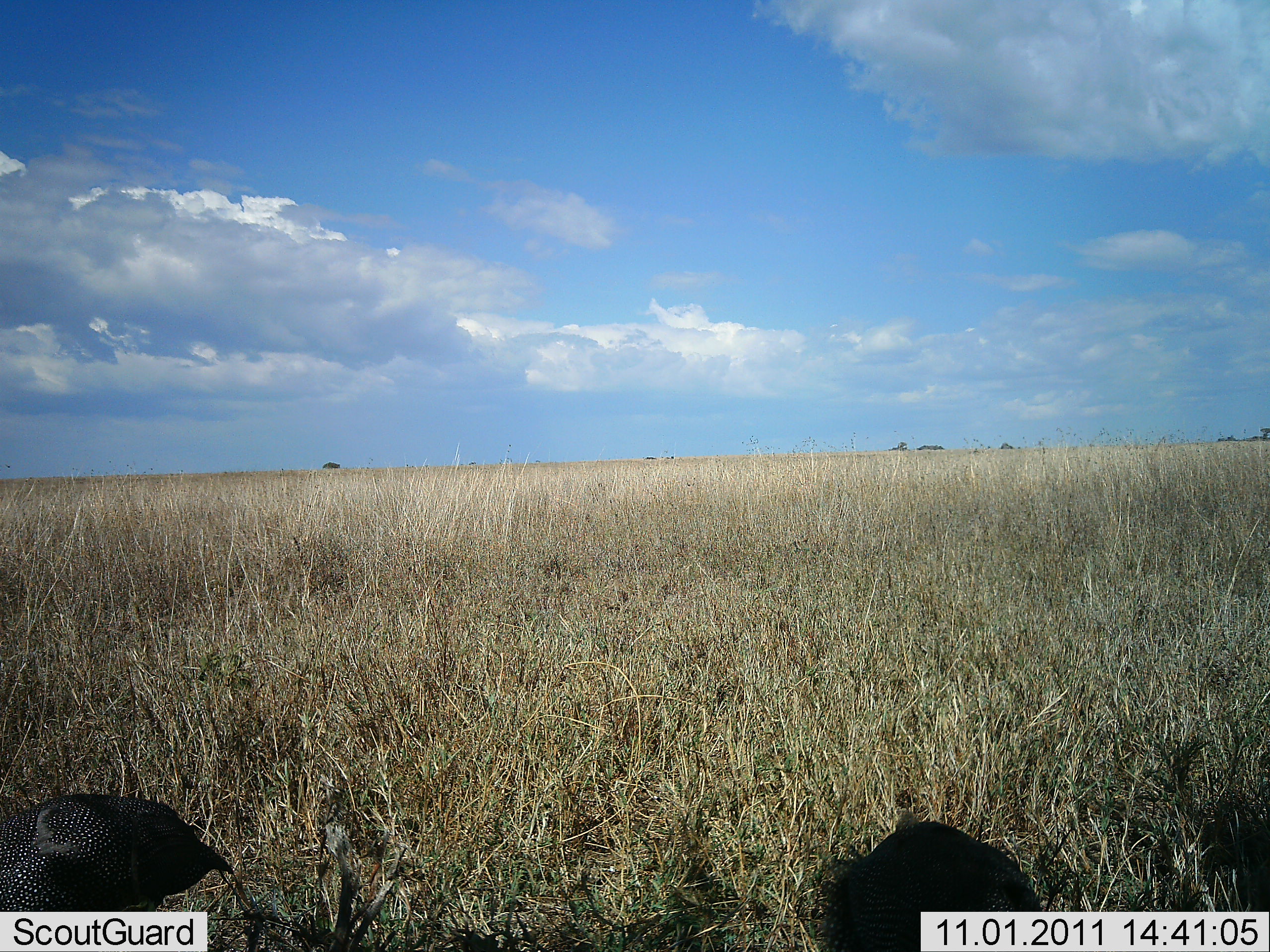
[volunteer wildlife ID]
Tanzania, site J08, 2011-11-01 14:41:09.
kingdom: Animalia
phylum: Chordata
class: Aves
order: Galliformes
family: Numididae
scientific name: Numididae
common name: guinea fowl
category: guineafowl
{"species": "guineafowl (guinea fowl) (Numididae)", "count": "2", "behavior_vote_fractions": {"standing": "58%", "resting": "8%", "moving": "17%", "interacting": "0%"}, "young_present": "0%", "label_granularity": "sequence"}